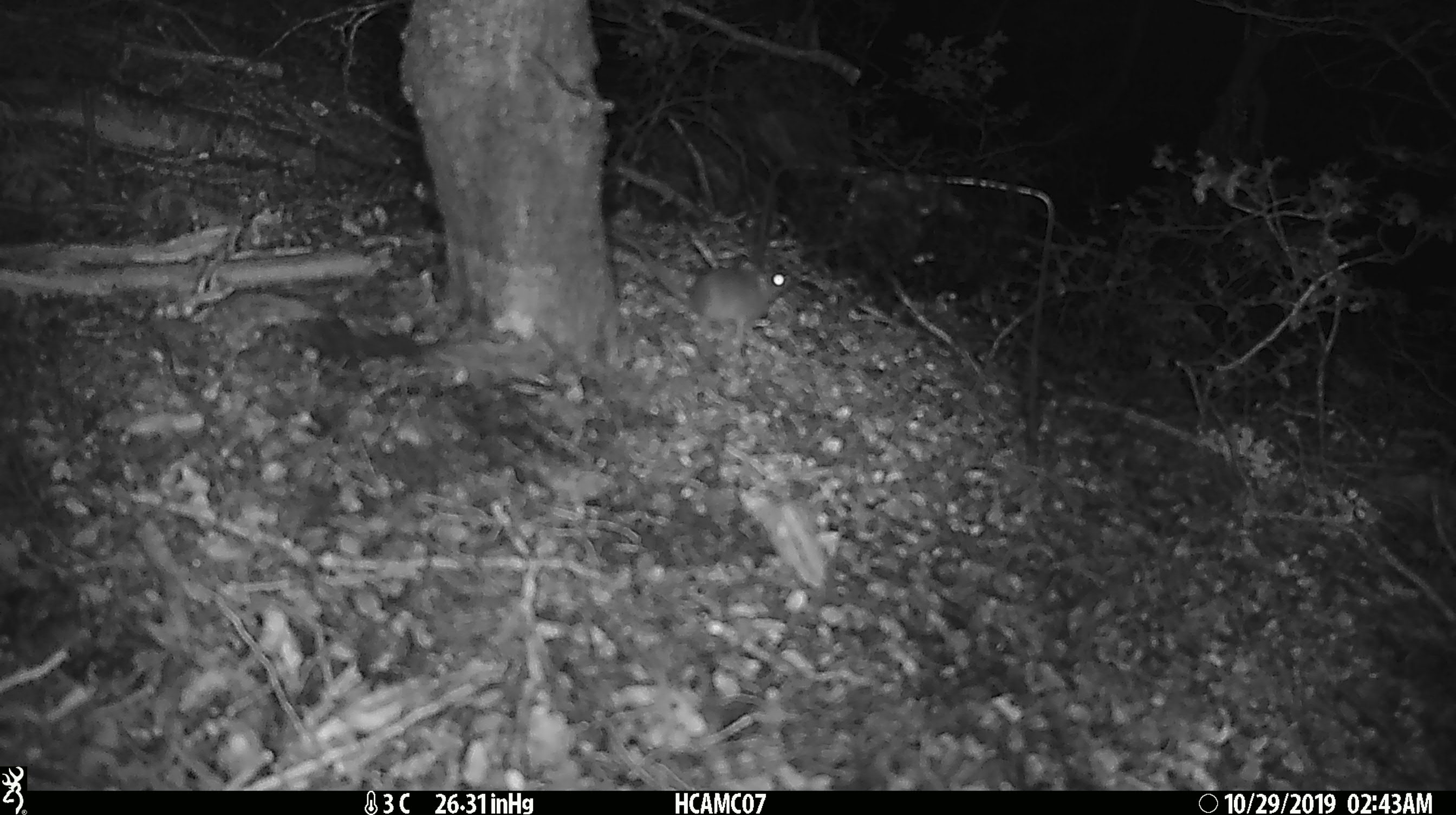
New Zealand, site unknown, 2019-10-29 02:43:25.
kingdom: Animalia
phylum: Chordata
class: Mammalia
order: Rodentia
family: Muridae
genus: Mus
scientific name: Mus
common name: mouse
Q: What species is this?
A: Mouse (Mus).